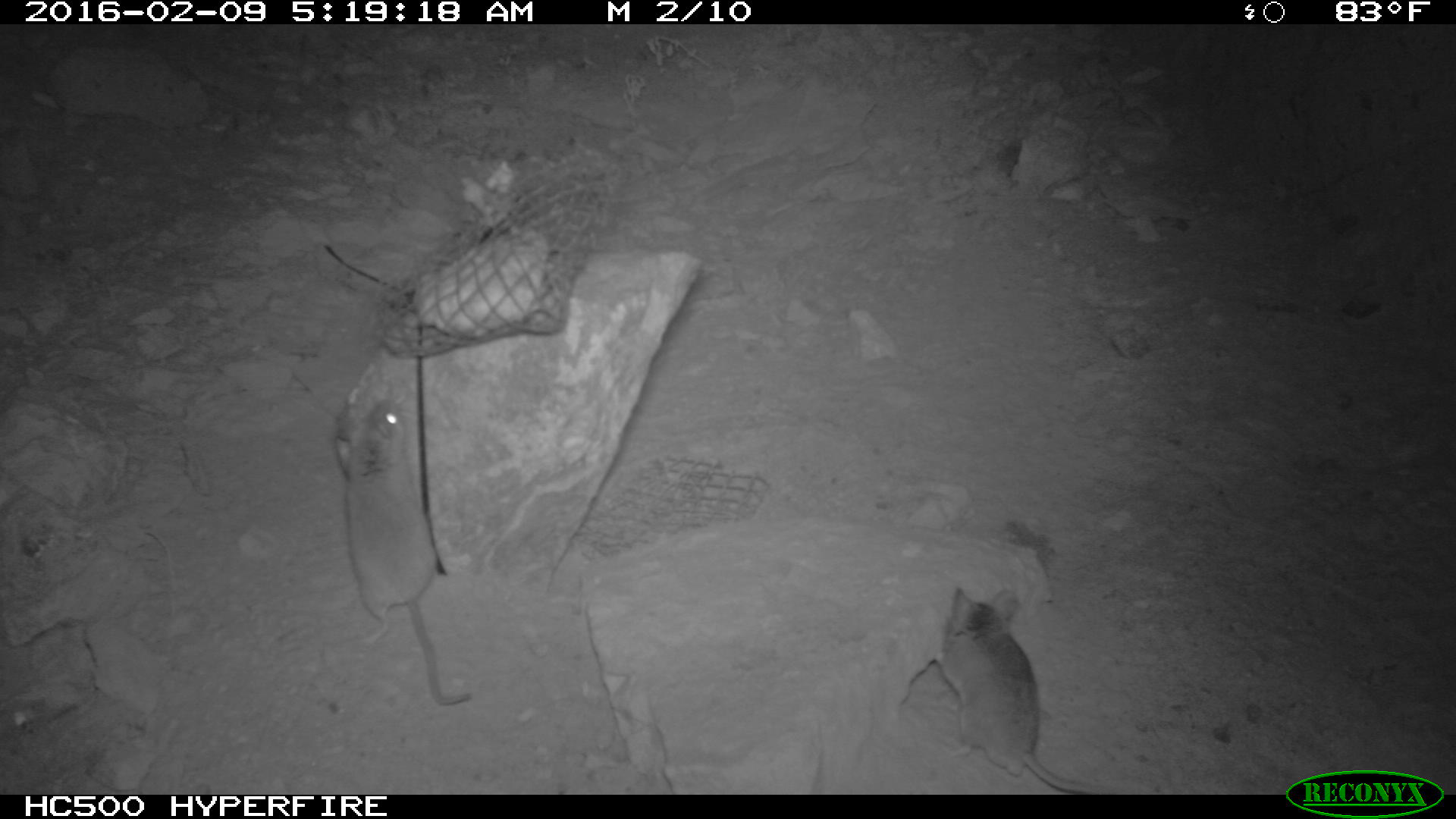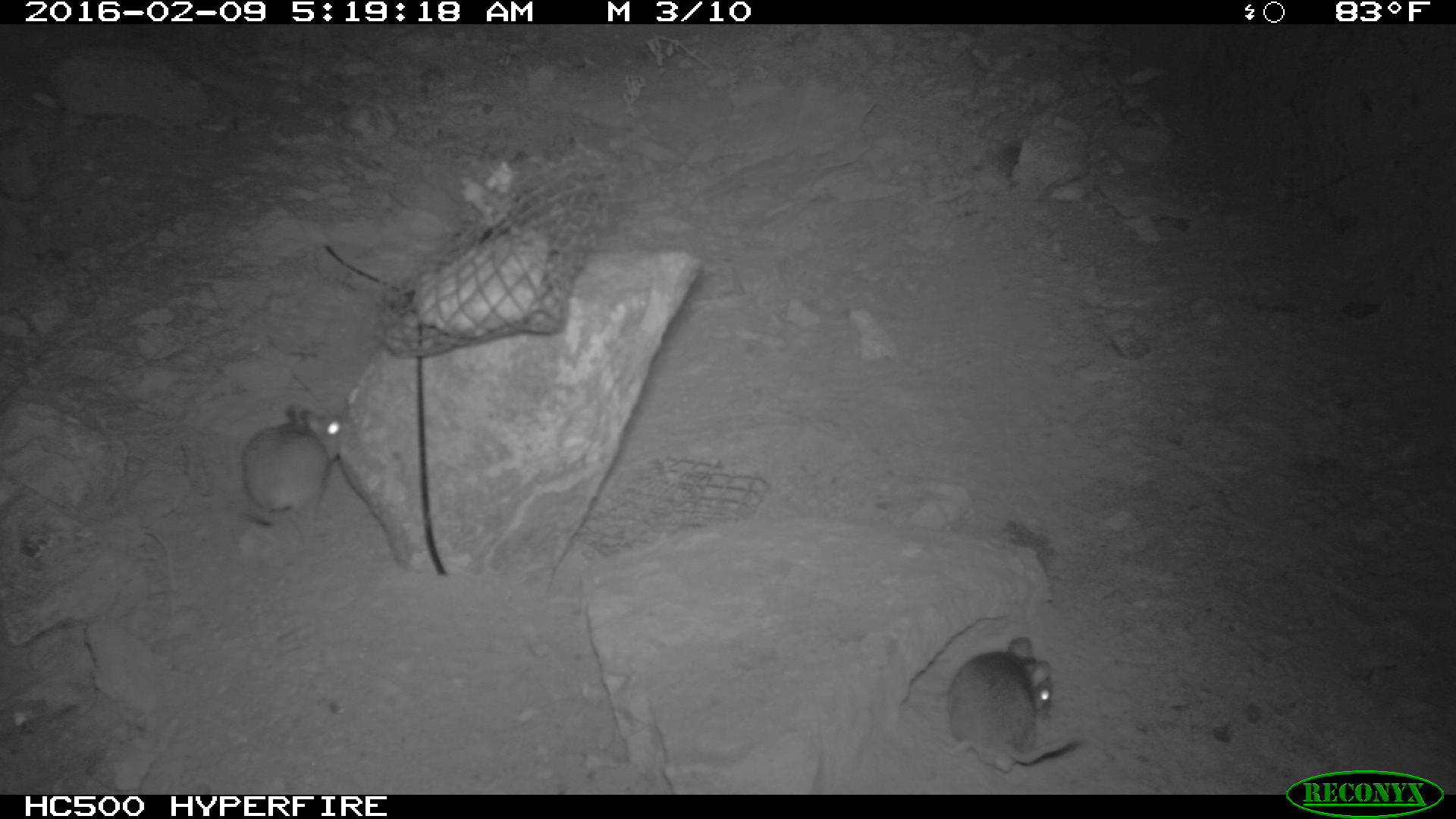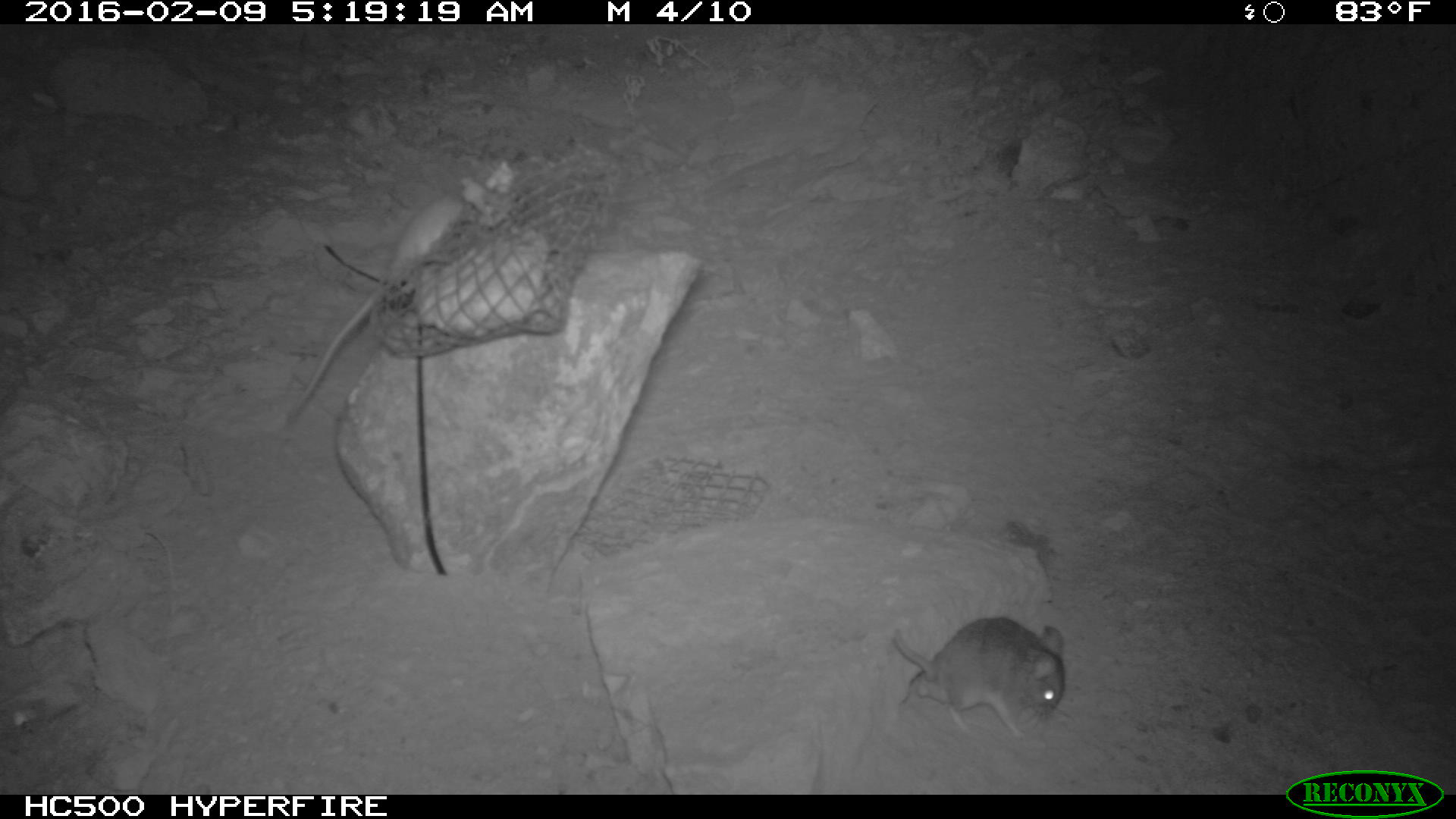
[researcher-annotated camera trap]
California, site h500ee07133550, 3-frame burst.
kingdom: Animalia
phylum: Chordata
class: Mammalia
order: Rodentia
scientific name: Rodentia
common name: rodent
Rodent (Rodentia).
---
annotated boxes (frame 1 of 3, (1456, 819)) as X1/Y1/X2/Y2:
rodent: 332/399/472/704; 936/583/1111/794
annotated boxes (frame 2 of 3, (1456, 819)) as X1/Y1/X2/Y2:
rodent: 940/634/1084/775; 238/402/347/528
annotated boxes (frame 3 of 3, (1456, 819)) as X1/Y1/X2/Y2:
rodent: 276/162/480/427; 881/617/1066/745